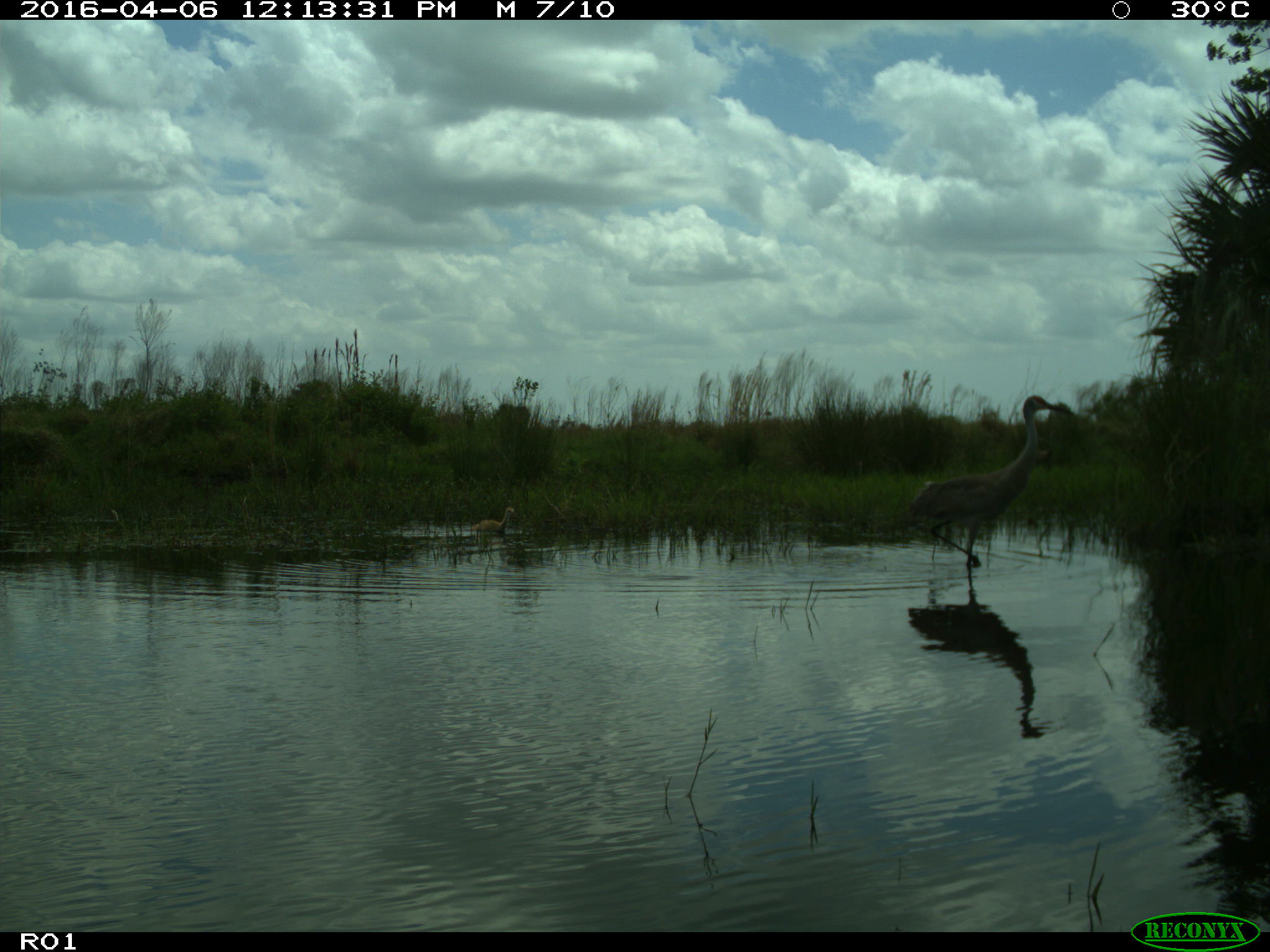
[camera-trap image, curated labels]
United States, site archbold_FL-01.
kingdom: Animalia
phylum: Chordata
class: Aves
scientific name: Aves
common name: birds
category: unidentified bird